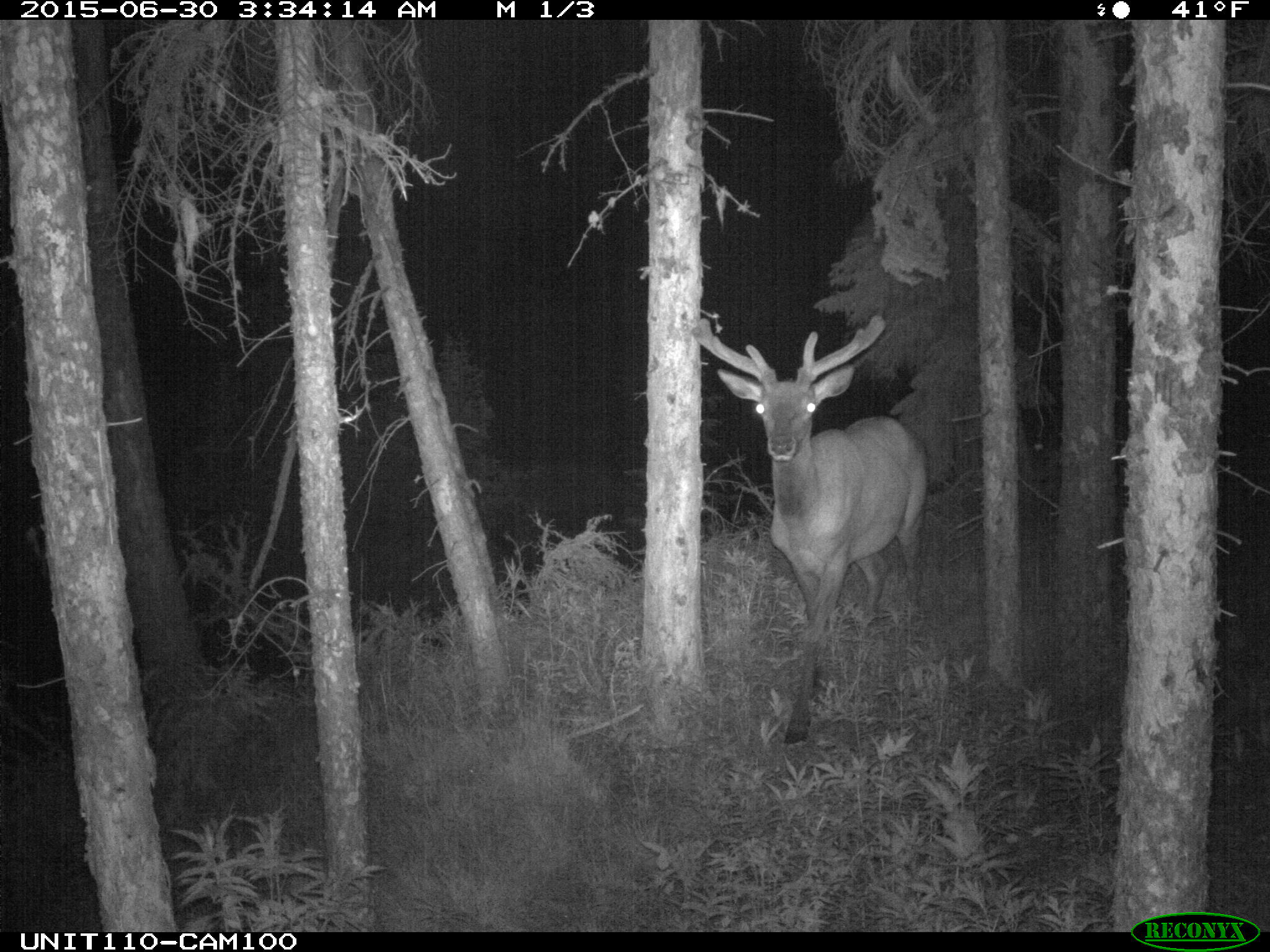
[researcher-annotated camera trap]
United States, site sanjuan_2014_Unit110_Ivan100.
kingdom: Animalia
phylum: Chordata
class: Mammalia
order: Artiodactyla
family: Cervidae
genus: Cervus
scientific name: Cervus elaphus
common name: red deer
Cervus elaphus (red deer).